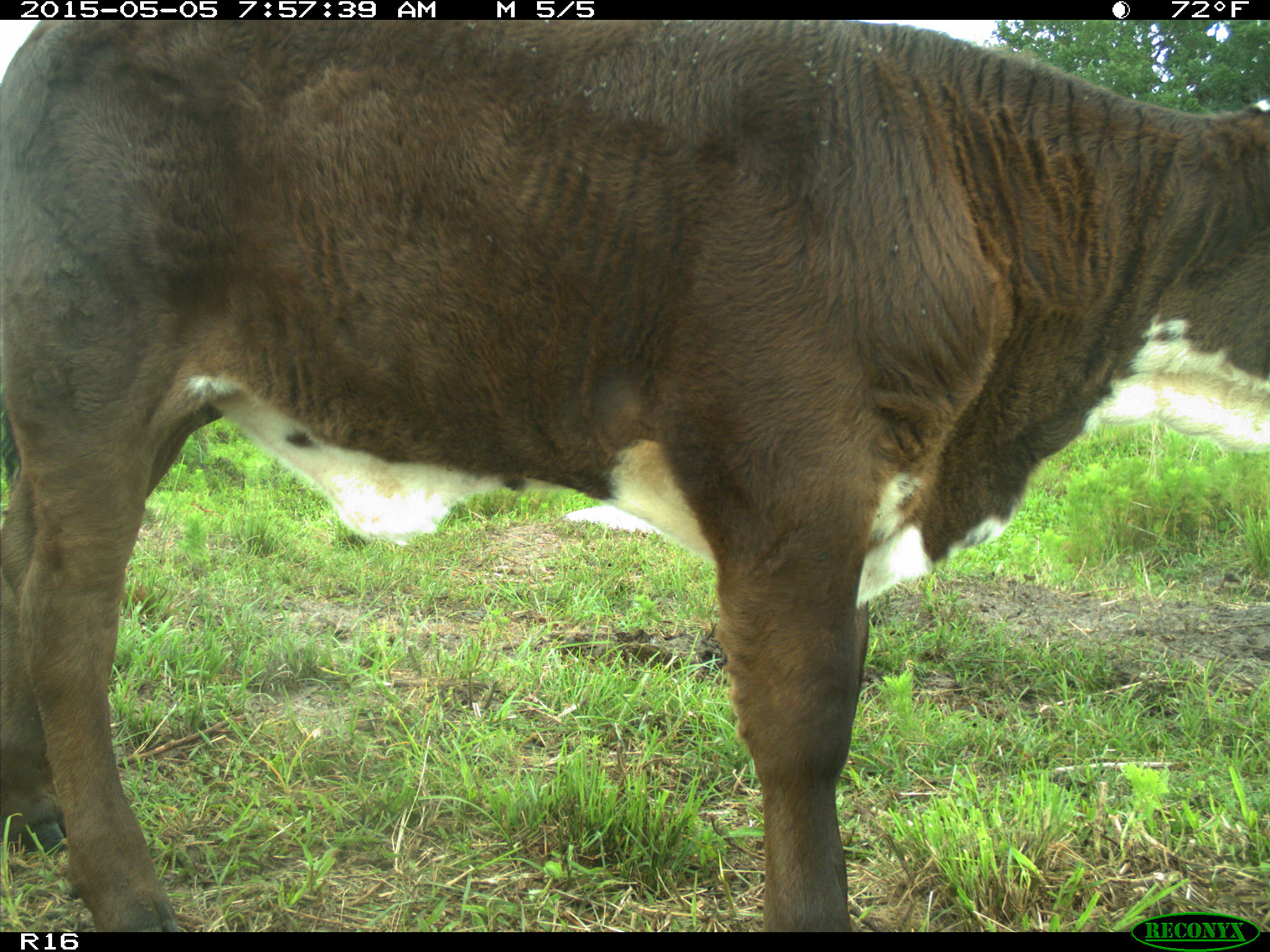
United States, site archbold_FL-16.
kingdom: Animalia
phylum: Chordata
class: Mammalia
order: Artiodactyla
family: Bovidae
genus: Bos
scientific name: Bos taurus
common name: domestic cow